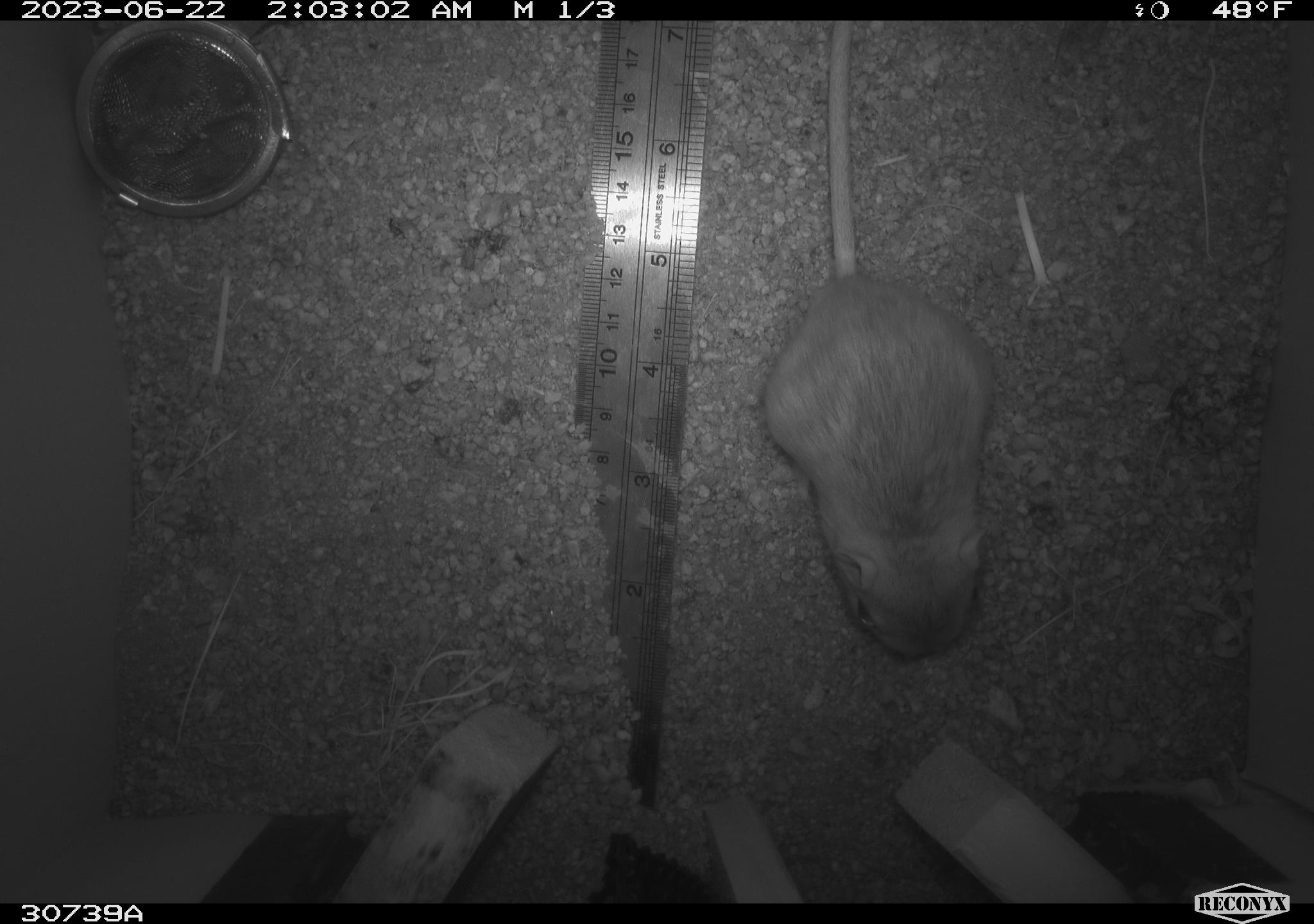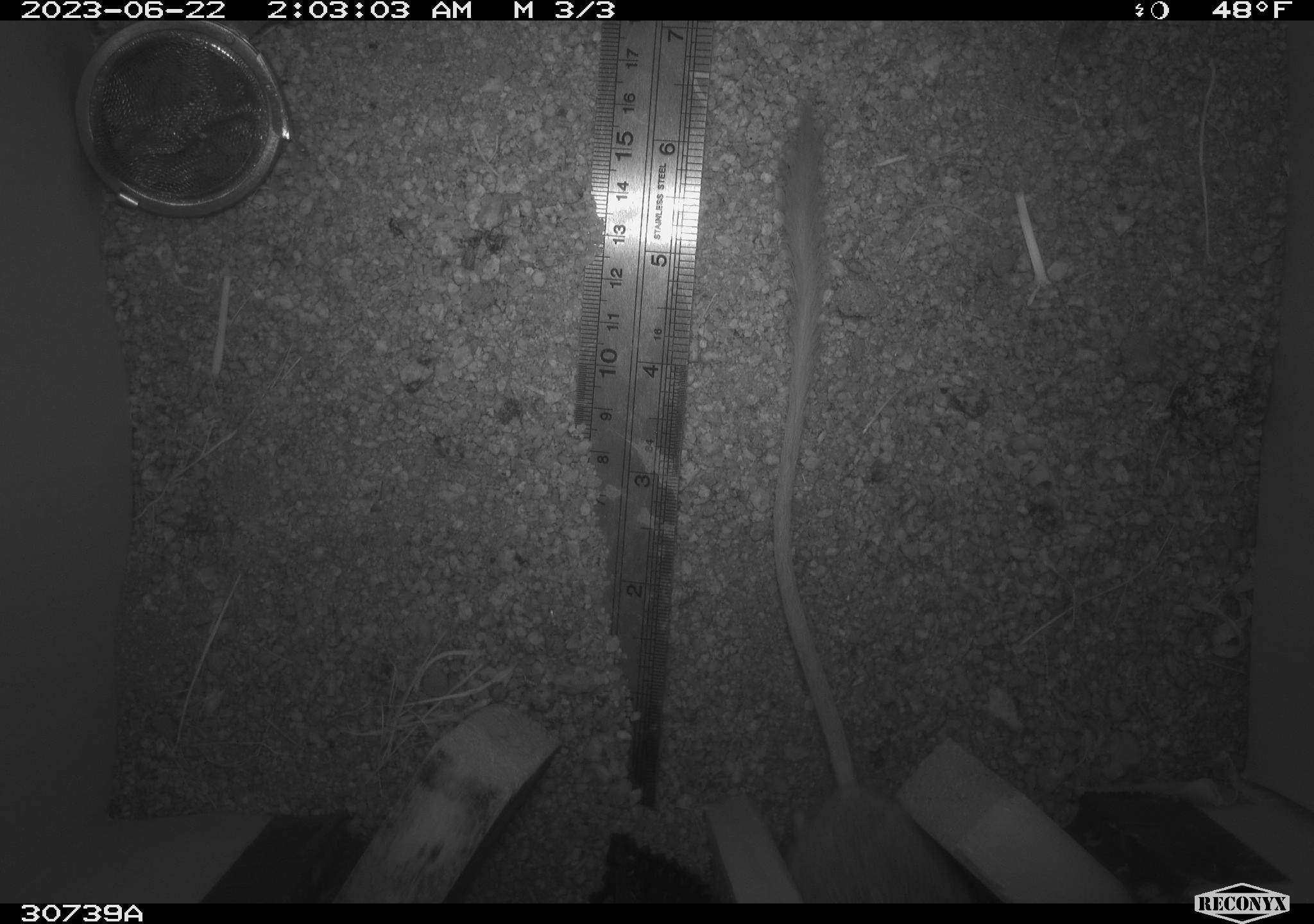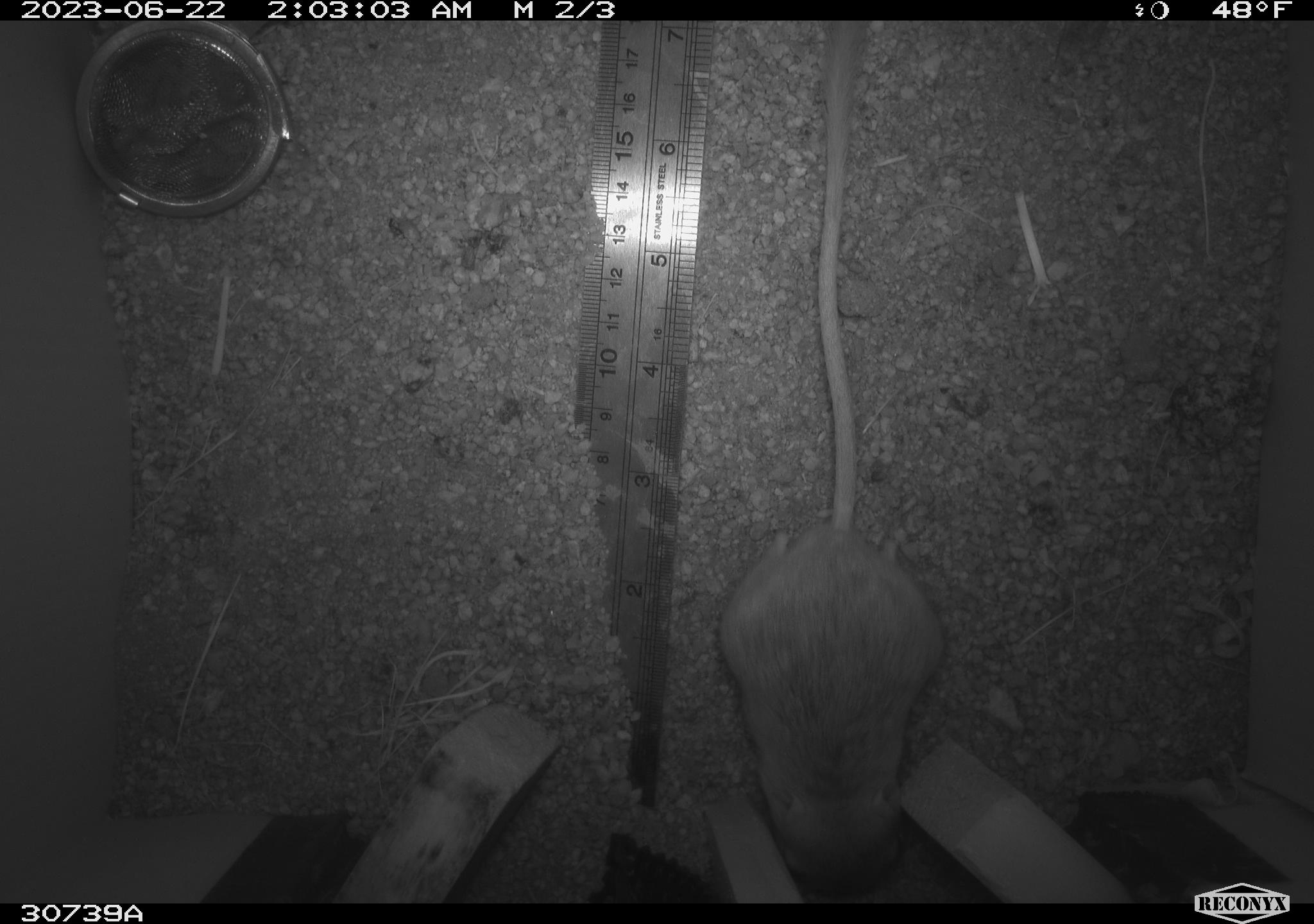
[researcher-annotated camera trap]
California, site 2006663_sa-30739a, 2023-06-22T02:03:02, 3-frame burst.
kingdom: Animalia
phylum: Chordata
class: Mammalia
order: Rodentia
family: Heteromyidae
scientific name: Heteromyidae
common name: kangaroo rats and pocket mice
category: heteromyidae family